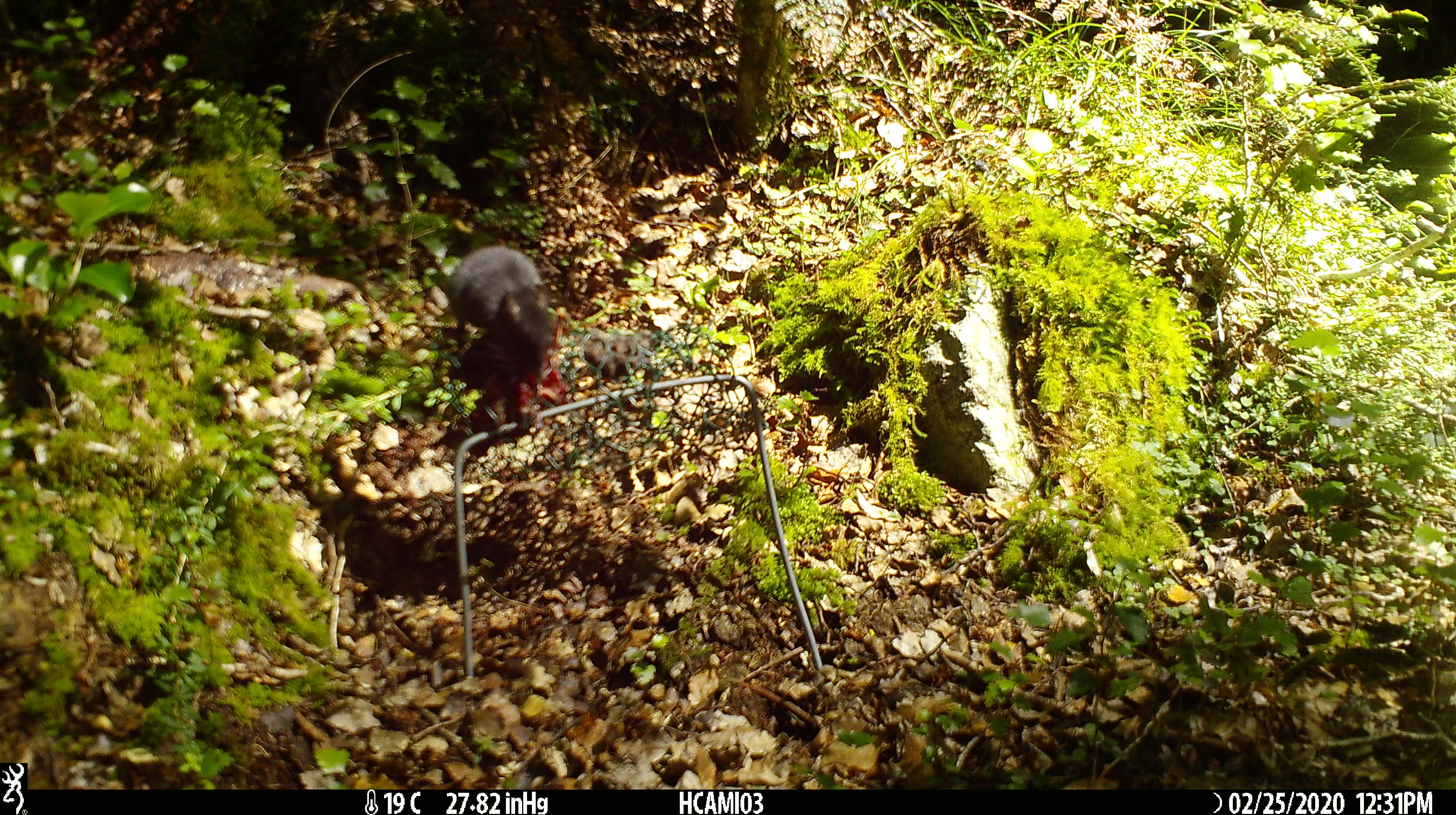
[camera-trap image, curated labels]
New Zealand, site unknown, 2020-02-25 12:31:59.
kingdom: Animalia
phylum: Chordata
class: Mammalia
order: Rodentia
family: Muridae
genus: Mus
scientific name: Mus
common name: mouse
Mouse (Mus).